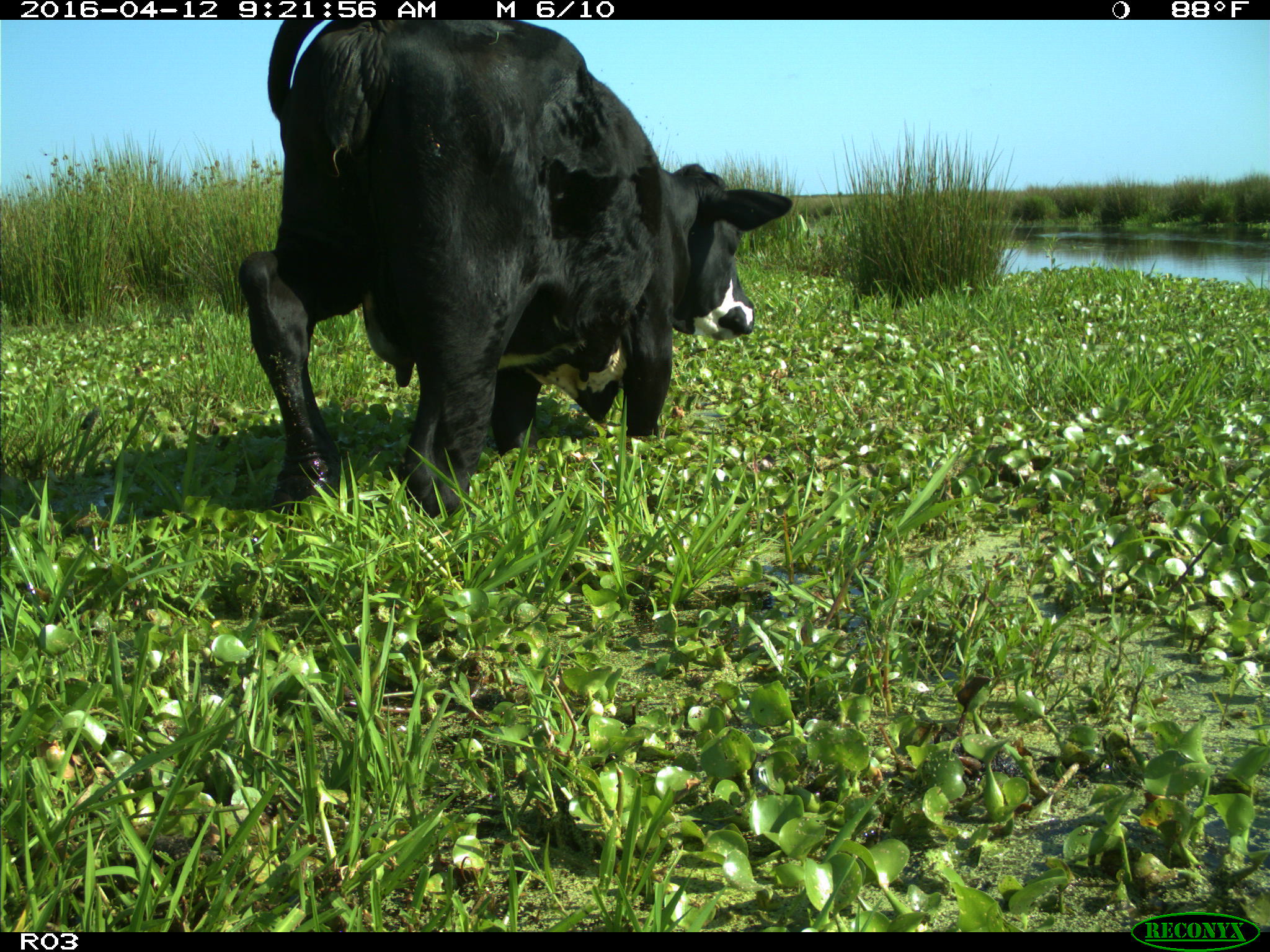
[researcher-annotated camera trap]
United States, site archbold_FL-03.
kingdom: Animalia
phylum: Chordata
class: Mammalia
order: Artiodactyla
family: Bovidae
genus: Bos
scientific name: Bos taurus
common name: domestic cow